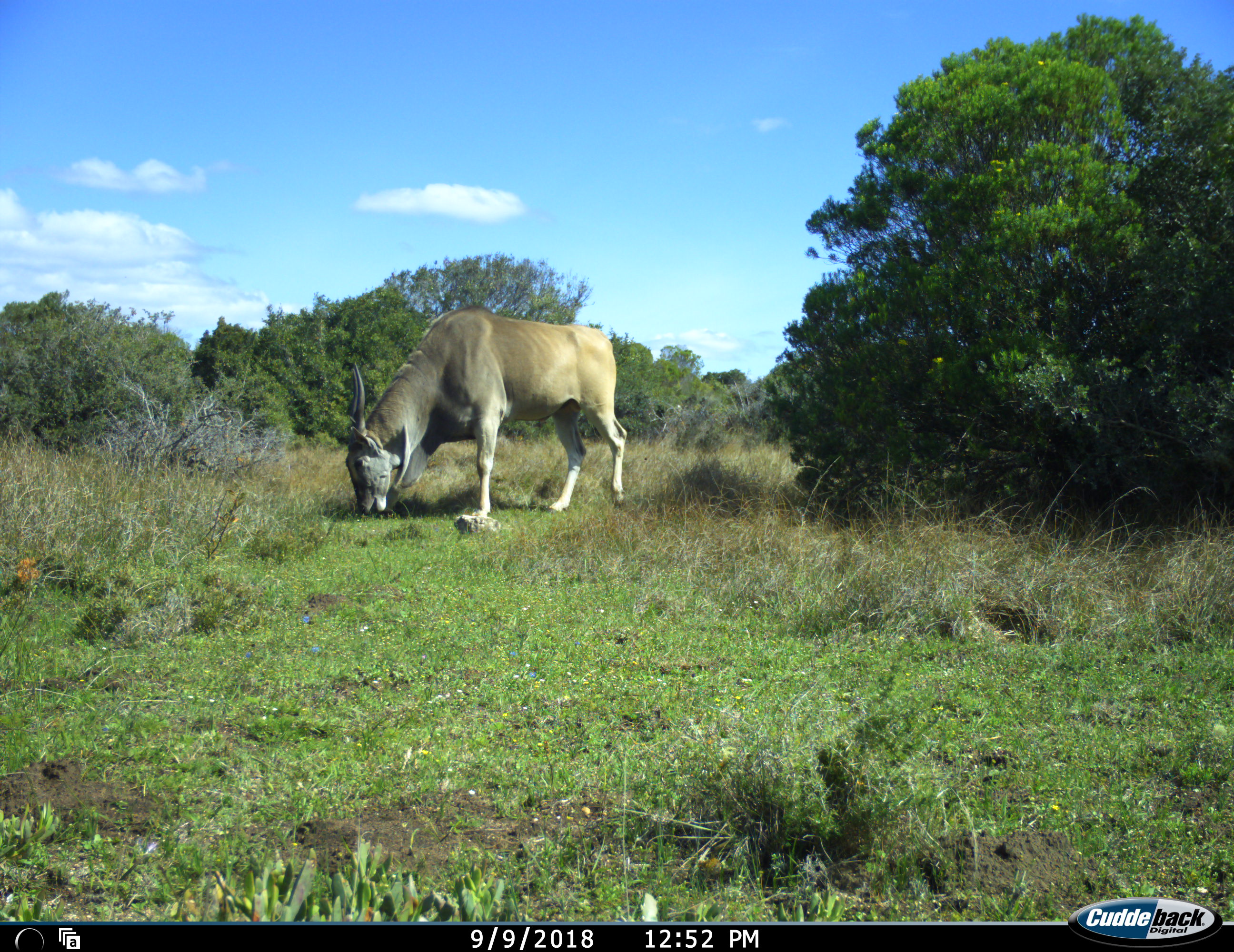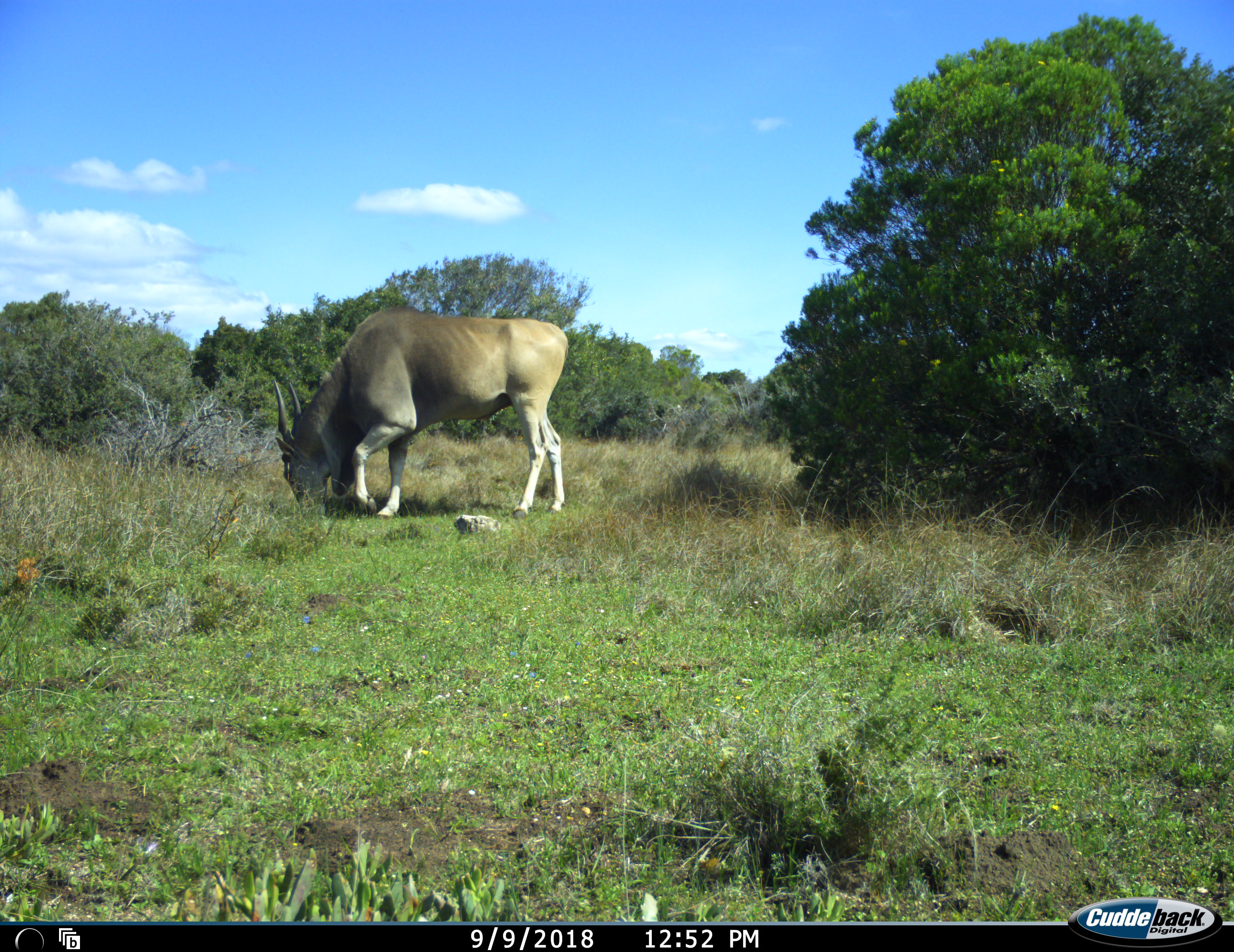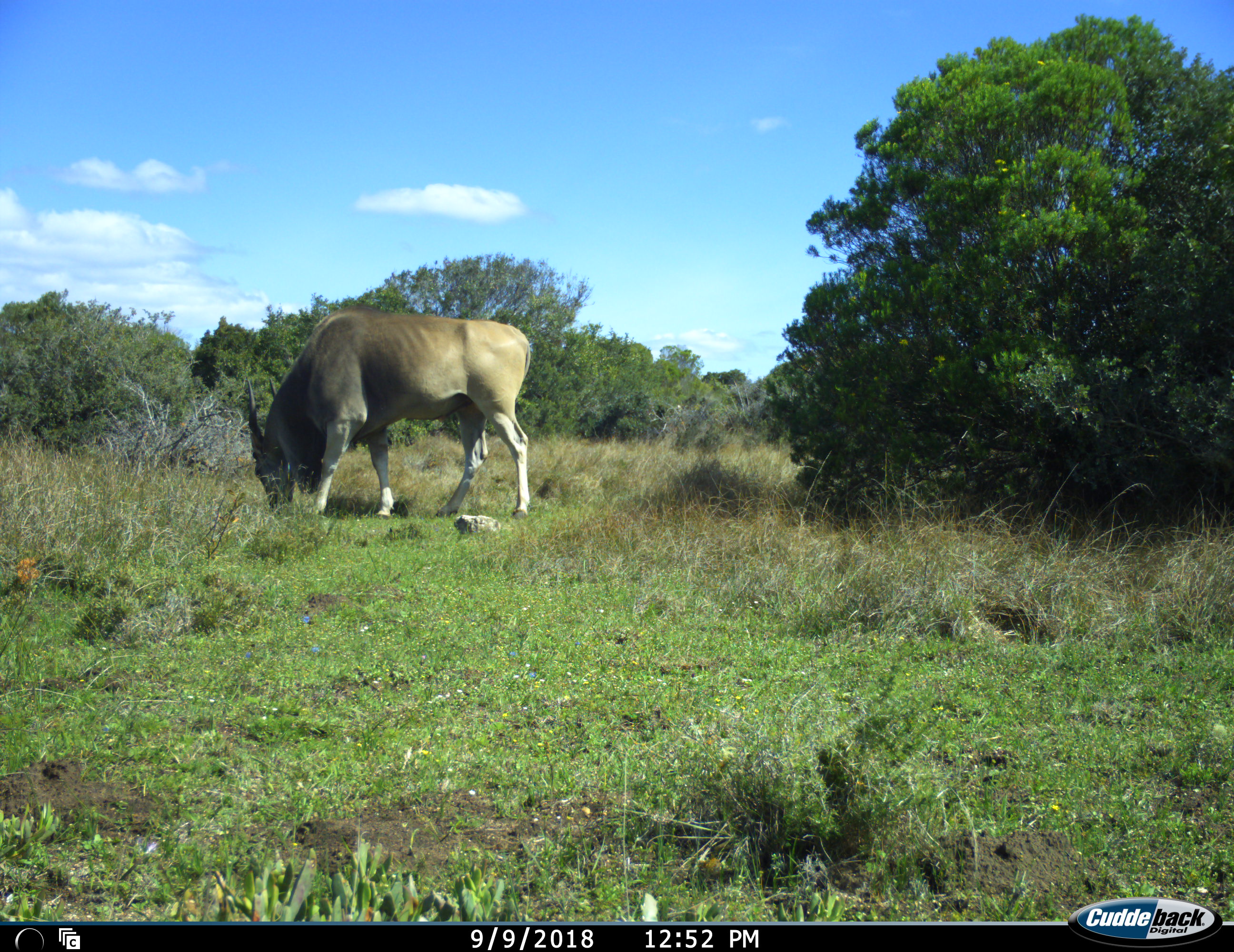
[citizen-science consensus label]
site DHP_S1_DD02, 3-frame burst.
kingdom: Animalia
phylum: Chordata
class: Mammalia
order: Artiodactyla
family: Bovidae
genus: Tragelaphus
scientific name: Tragelaphus oryx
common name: eland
Eland (Tragelaphus oryx), count 1. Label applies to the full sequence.